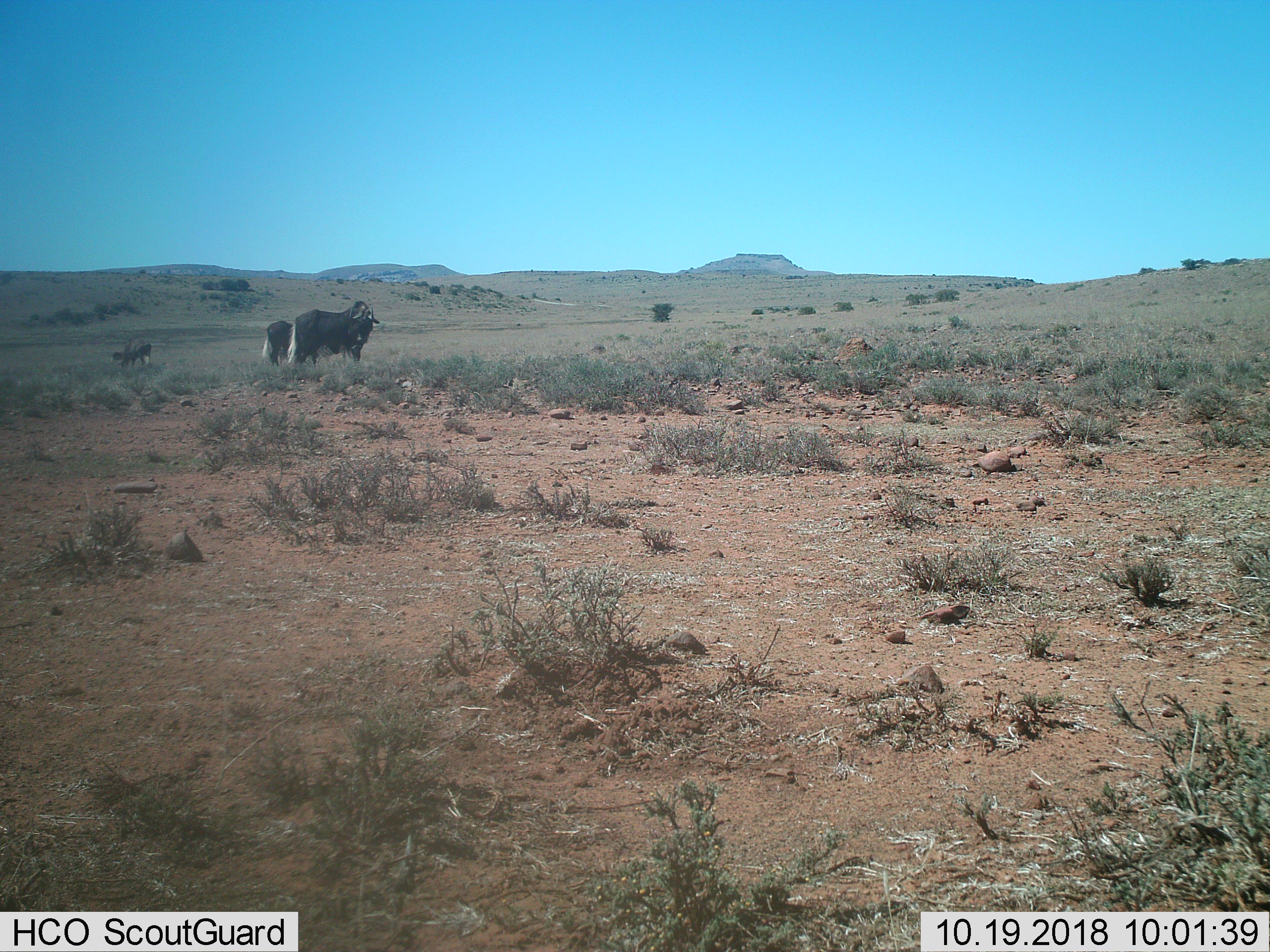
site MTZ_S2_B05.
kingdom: Animalia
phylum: Chordata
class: Mammalia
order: Artiodactyla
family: Bovidae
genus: Connochaetes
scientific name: Connochaetes gnou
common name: black wildebeest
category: wildebeestblack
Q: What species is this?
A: Wildebeestblack (black wildebeest) (Connochaetes gnou).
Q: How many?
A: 3.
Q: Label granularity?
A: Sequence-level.